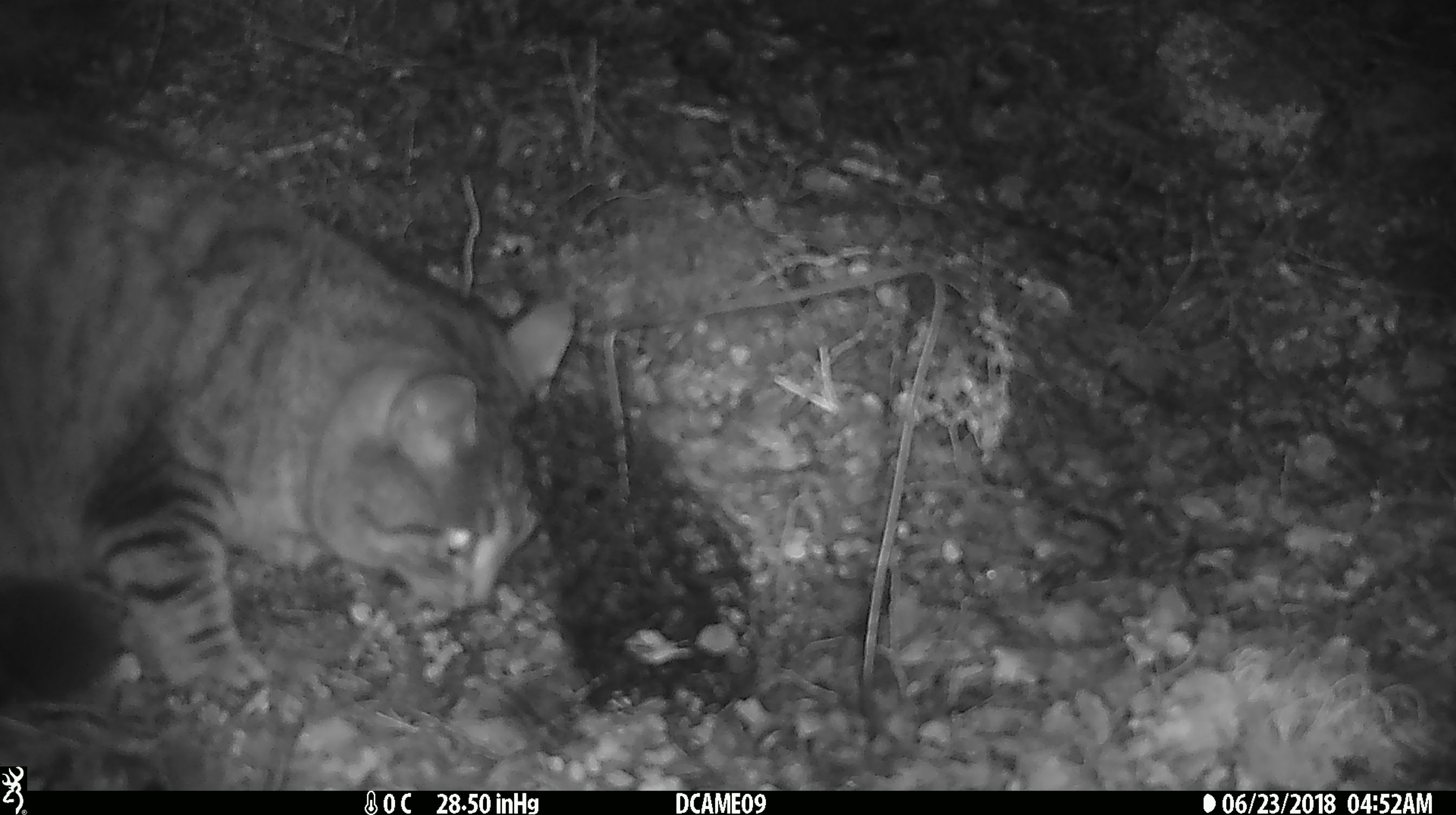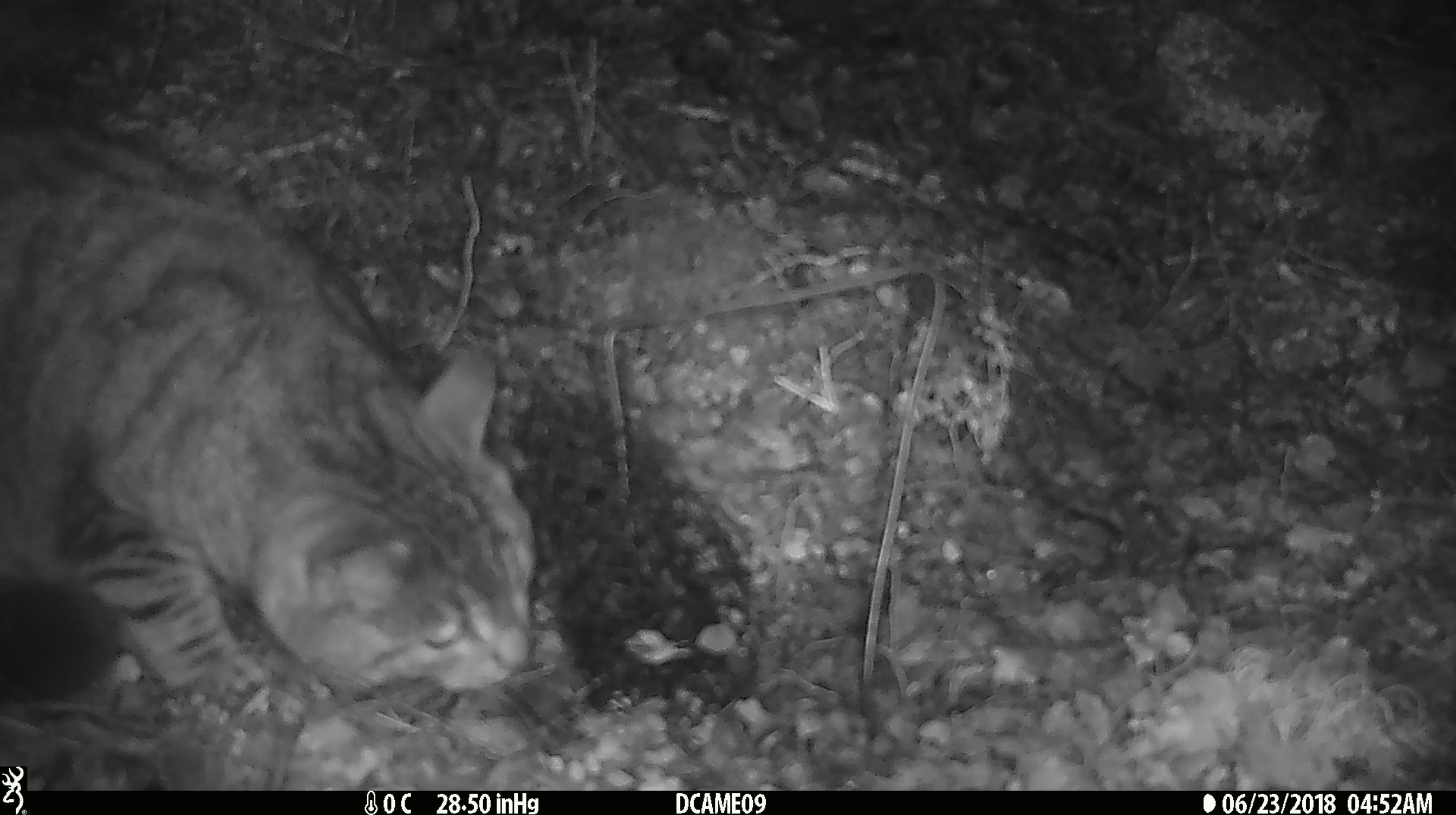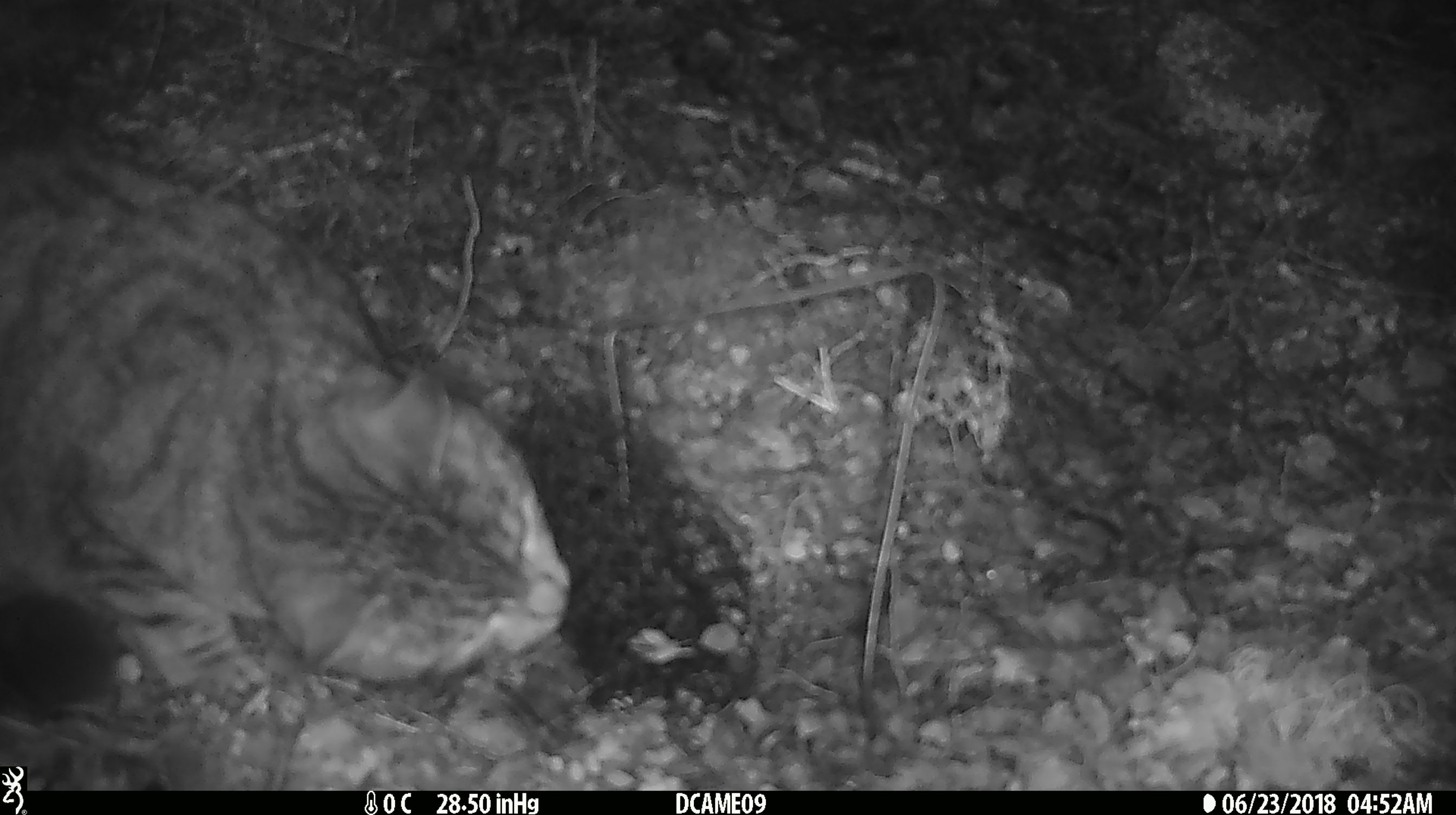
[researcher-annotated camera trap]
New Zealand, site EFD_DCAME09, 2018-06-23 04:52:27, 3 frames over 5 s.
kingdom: Animalia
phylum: Chordata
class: Mammalia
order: Carnivora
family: Felidae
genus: Felis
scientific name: Felis catus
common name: domestic cat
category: cat